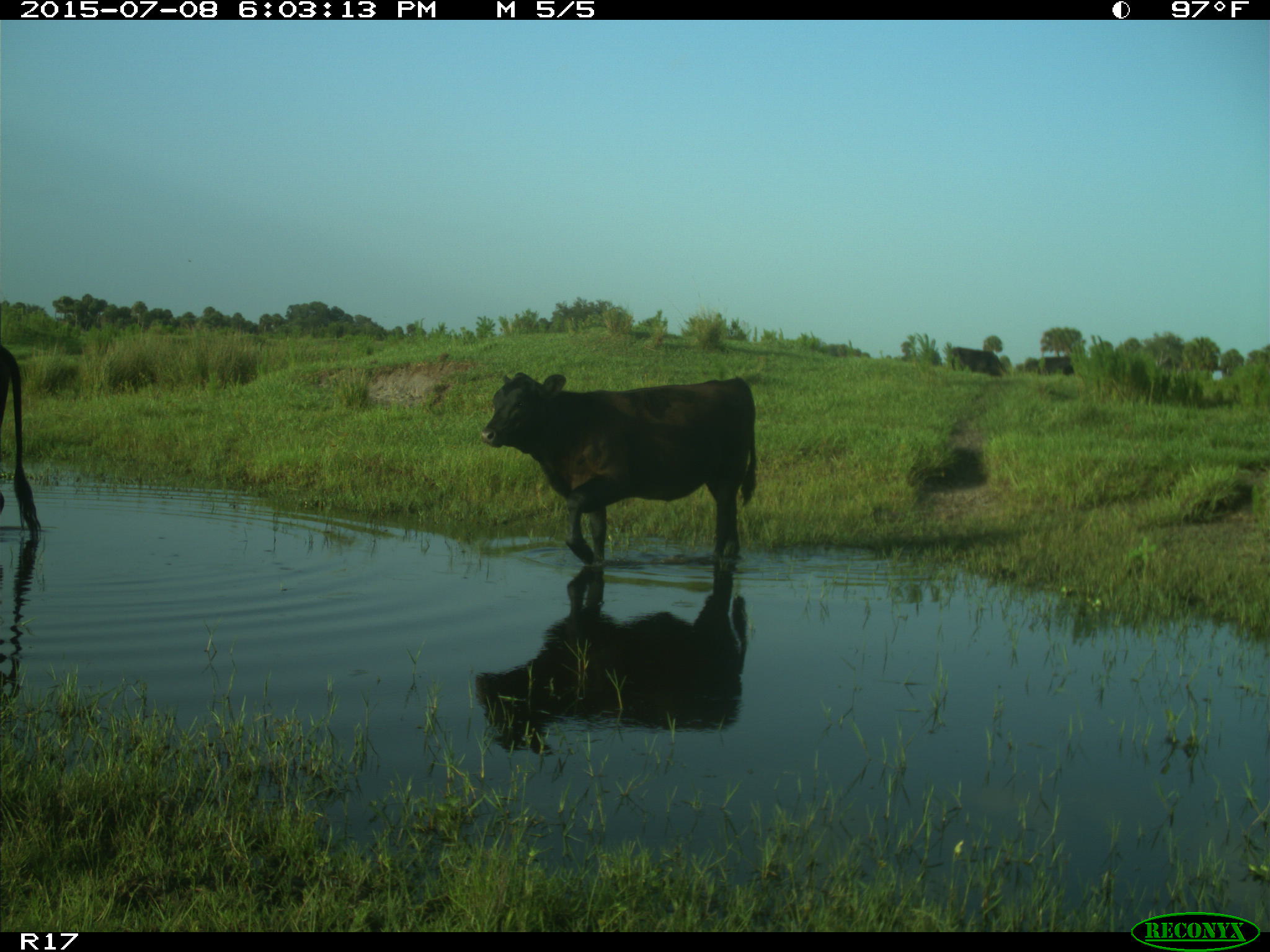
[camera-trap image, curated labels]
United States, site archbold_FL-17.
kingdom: Animalia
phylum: Chordata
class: Mammalia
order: Artiodactyla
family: Bovidae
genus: Bos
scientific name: Bos taurus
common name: domestic cow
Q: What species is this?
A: Bos taurus (domestic cow).